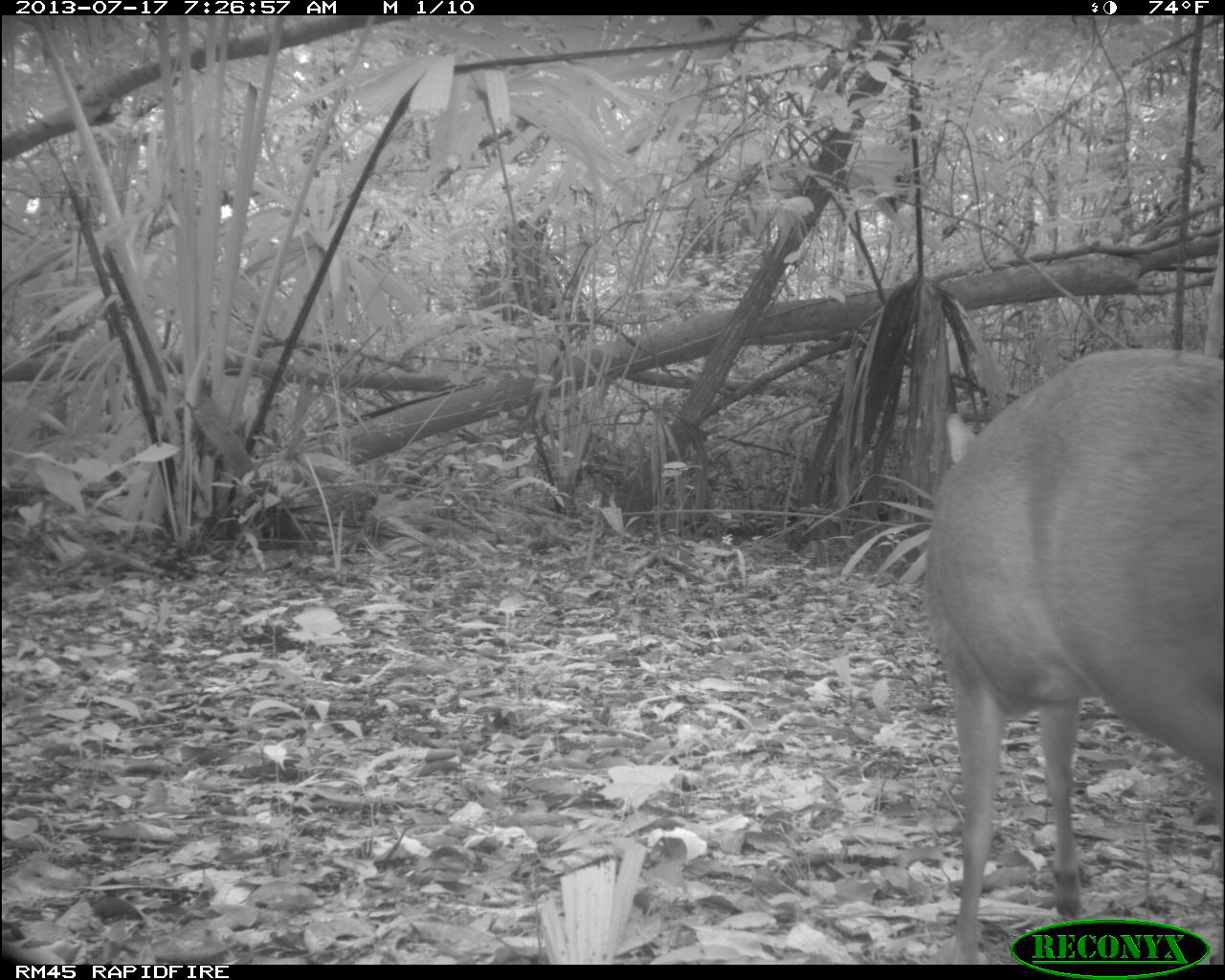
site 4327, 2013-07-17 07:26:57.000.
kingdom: Animalia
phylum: Chordata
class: Mammalia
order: Artiodactyla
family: Cervidae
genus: Mazama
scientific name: Mazama temama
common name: central american red brocket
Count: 1.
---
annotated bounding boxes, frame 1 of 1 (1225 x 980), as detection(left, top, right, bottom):
mazama temama: detection(922, 343, 1225, 961)